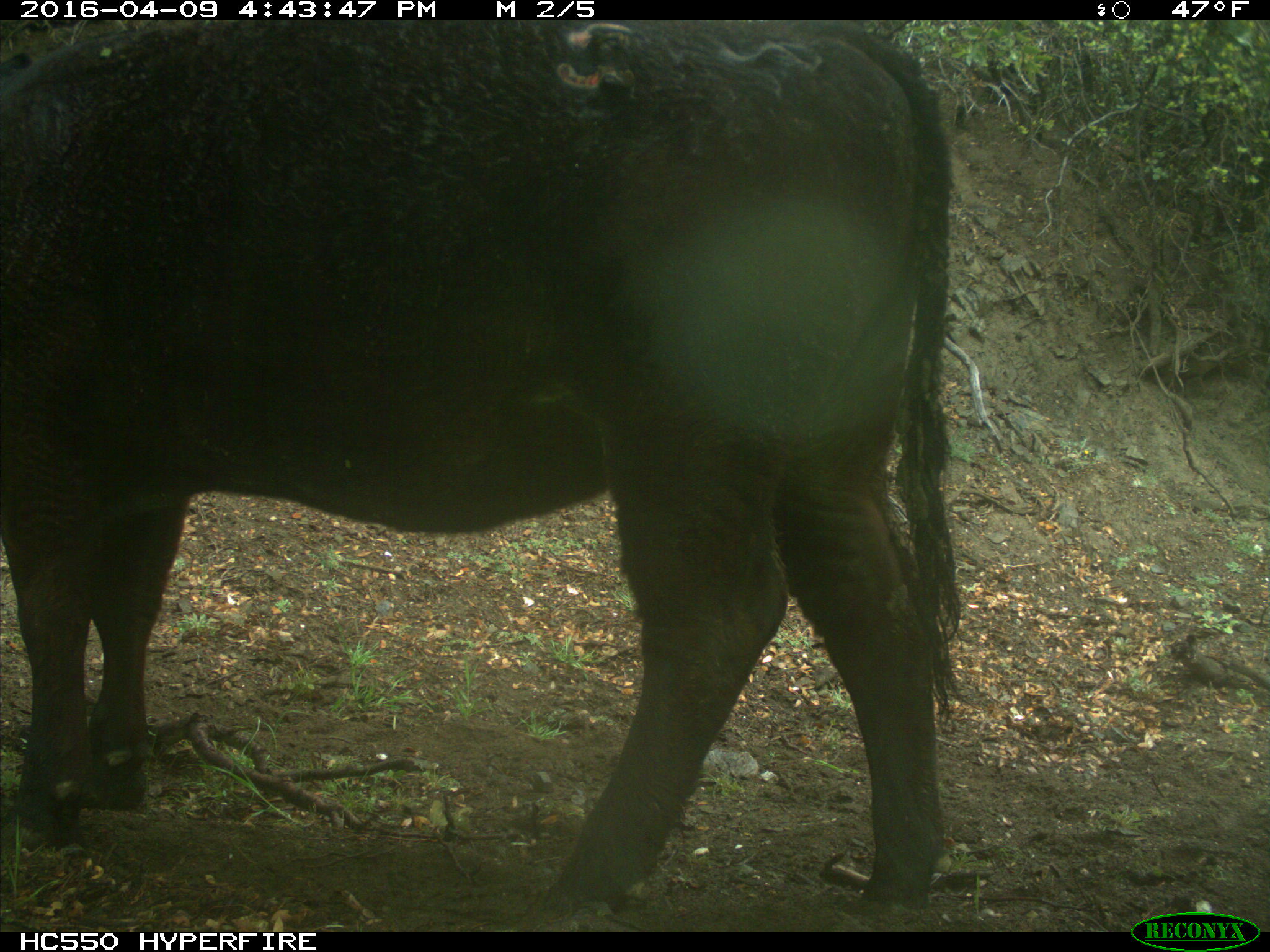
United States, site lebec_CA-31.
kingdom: Animalia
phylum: Chordata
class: Mammalia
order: Artiodactyla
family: Bovidae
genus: Bos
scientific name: Bos taurus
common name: domestic cow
Bos taurus (domestic cow).